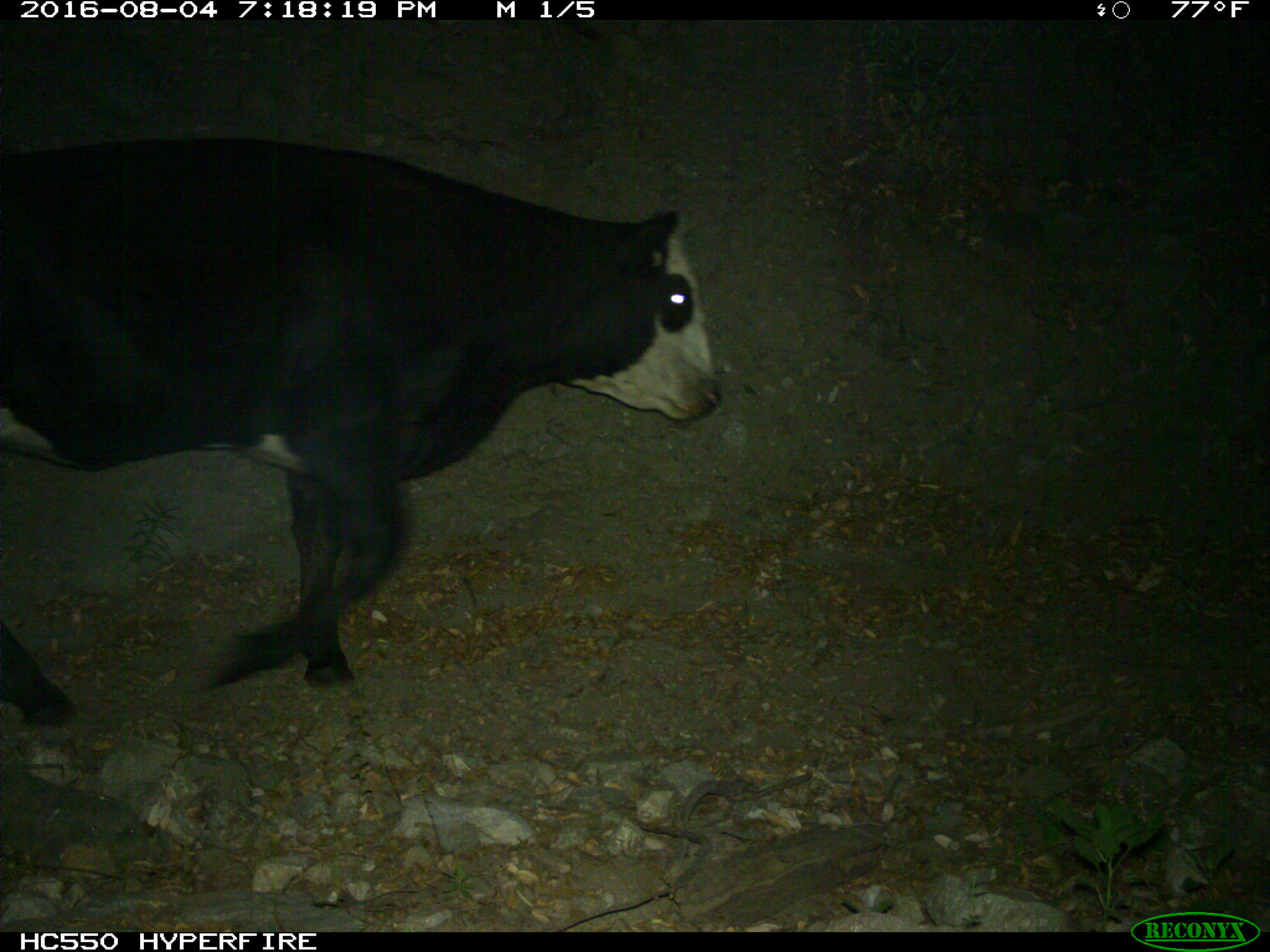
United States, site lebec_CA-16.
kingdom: Animalia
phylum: Chordata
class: Mammalia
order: Artiodactyla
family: Bovidae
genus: Bos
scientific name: Bos taurus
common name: domestic cow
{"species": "Bos taurus (domestic cow)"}